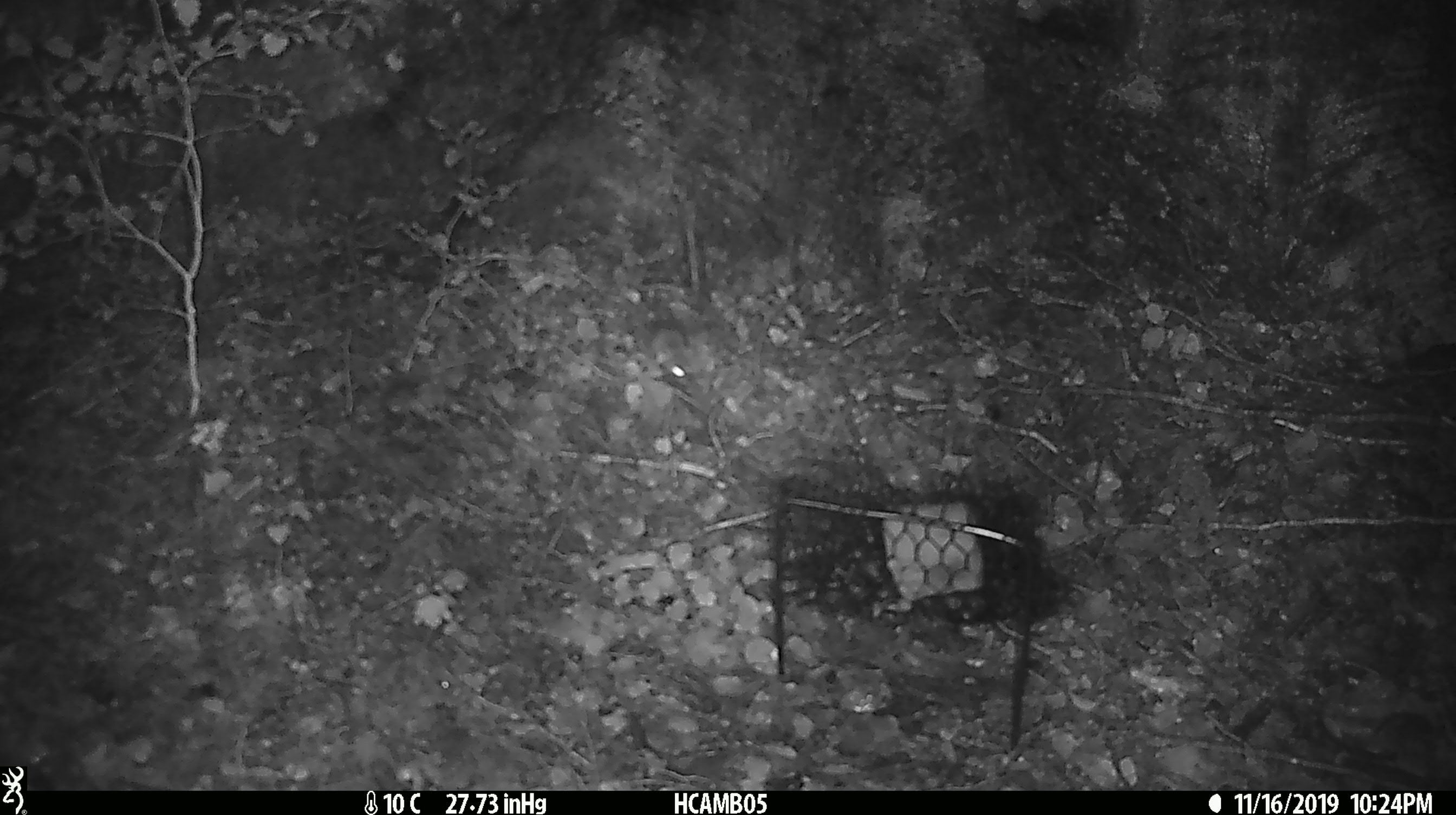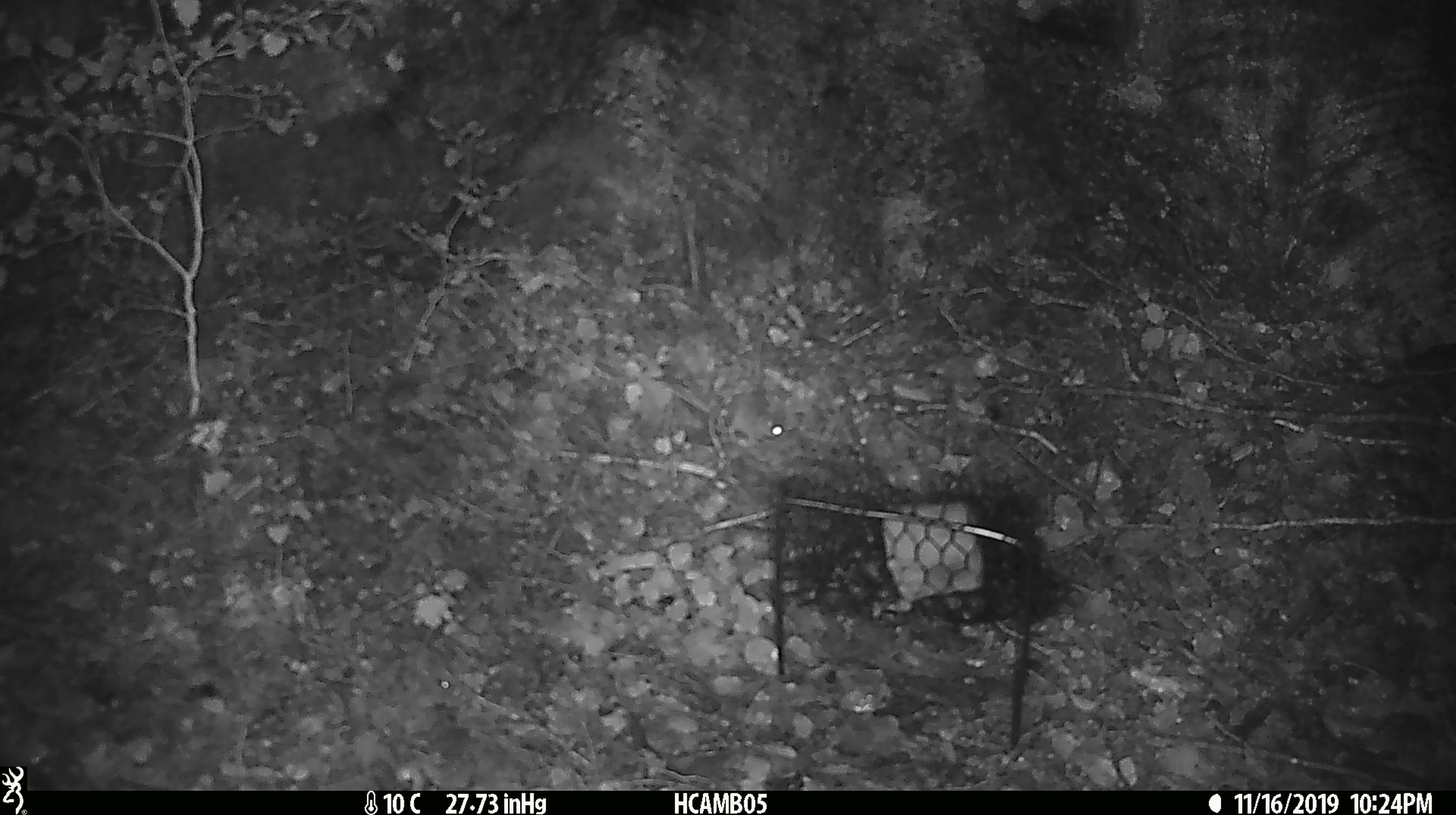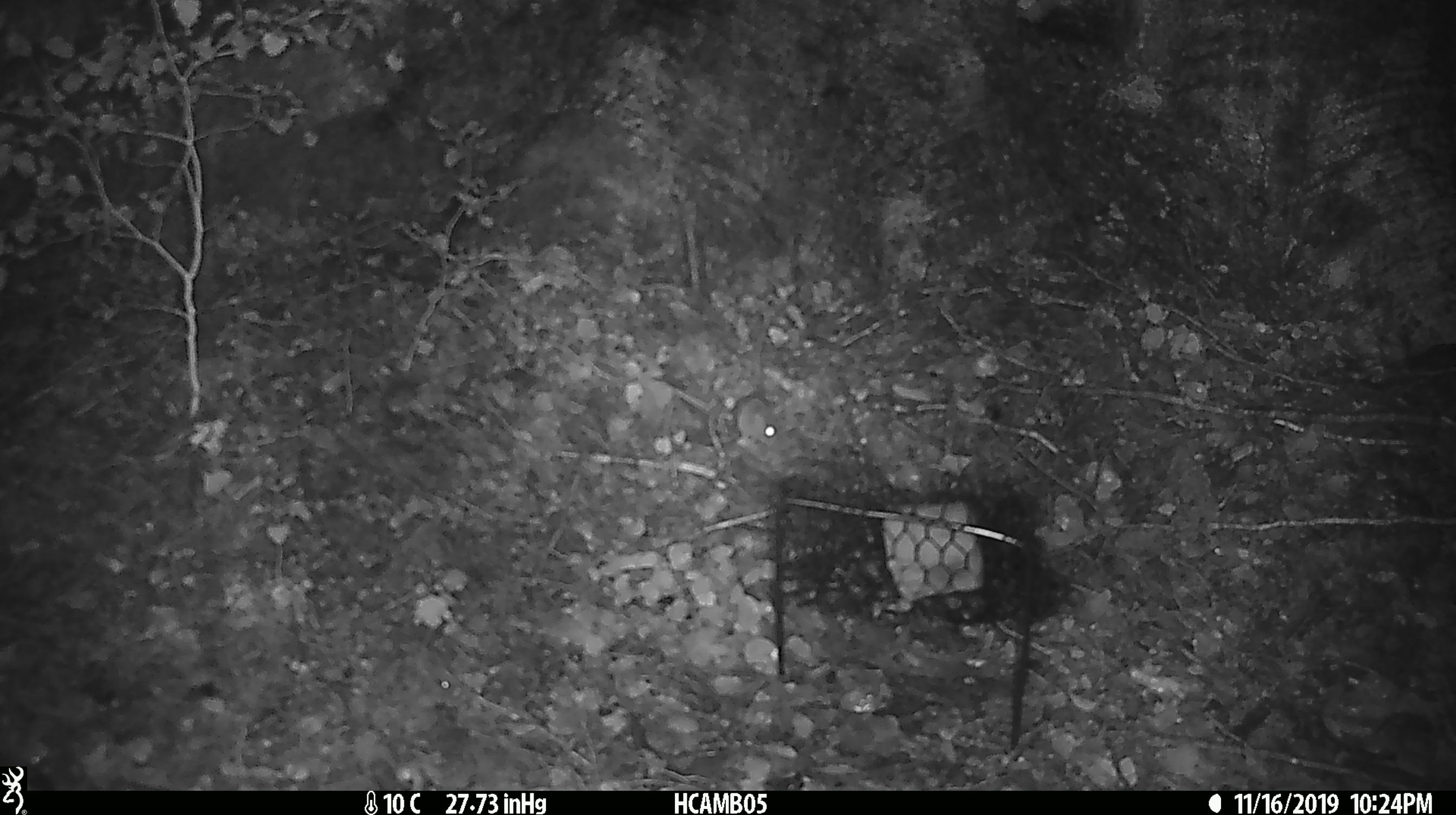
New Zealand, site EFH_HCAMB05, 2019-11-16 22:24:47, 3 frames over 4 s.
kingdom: Animalia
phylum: Chordata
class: Mammalia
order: Rodentia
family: Muridae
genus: Mus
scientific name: Mus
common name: mouse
Mouse (Mus).